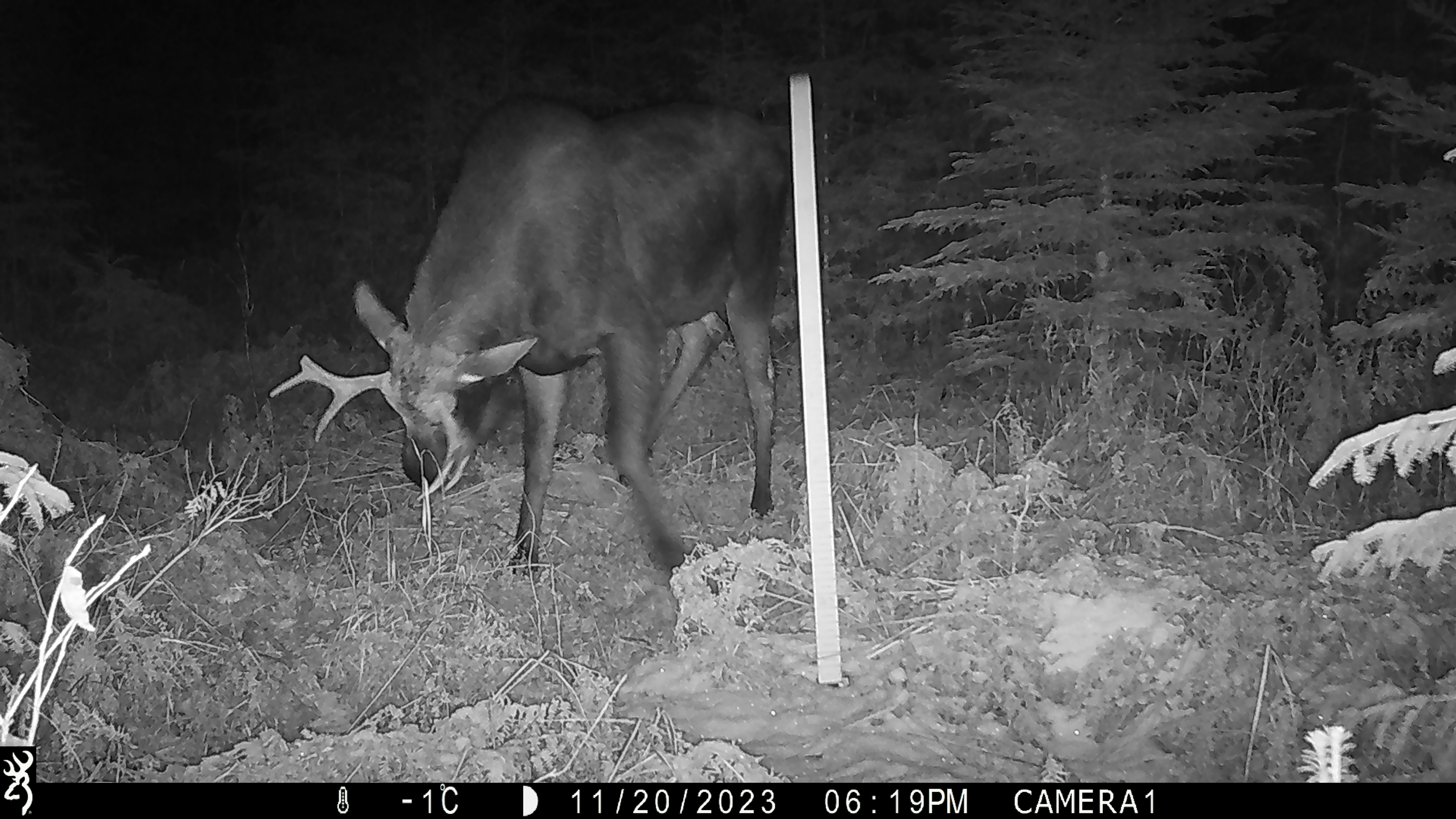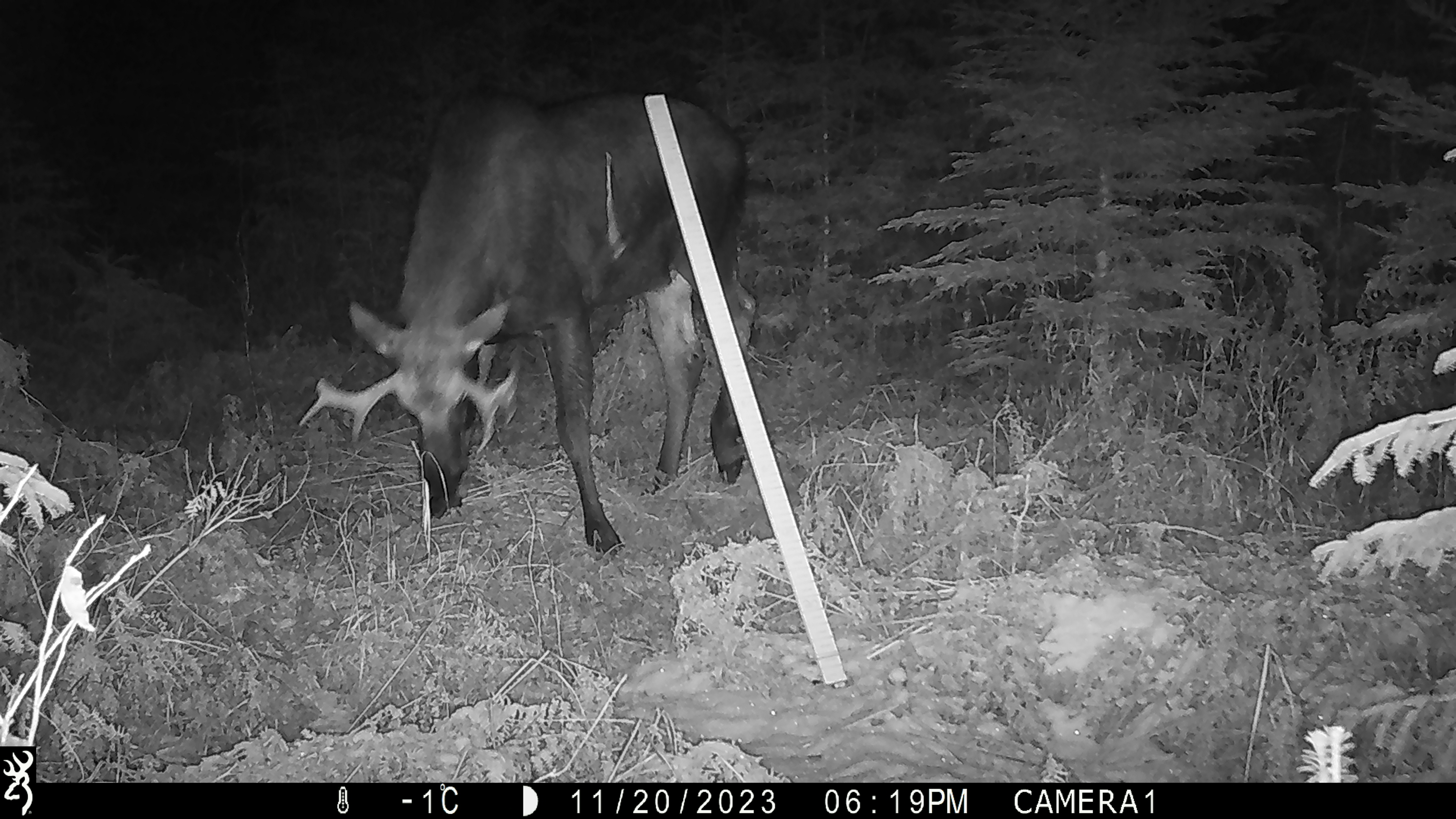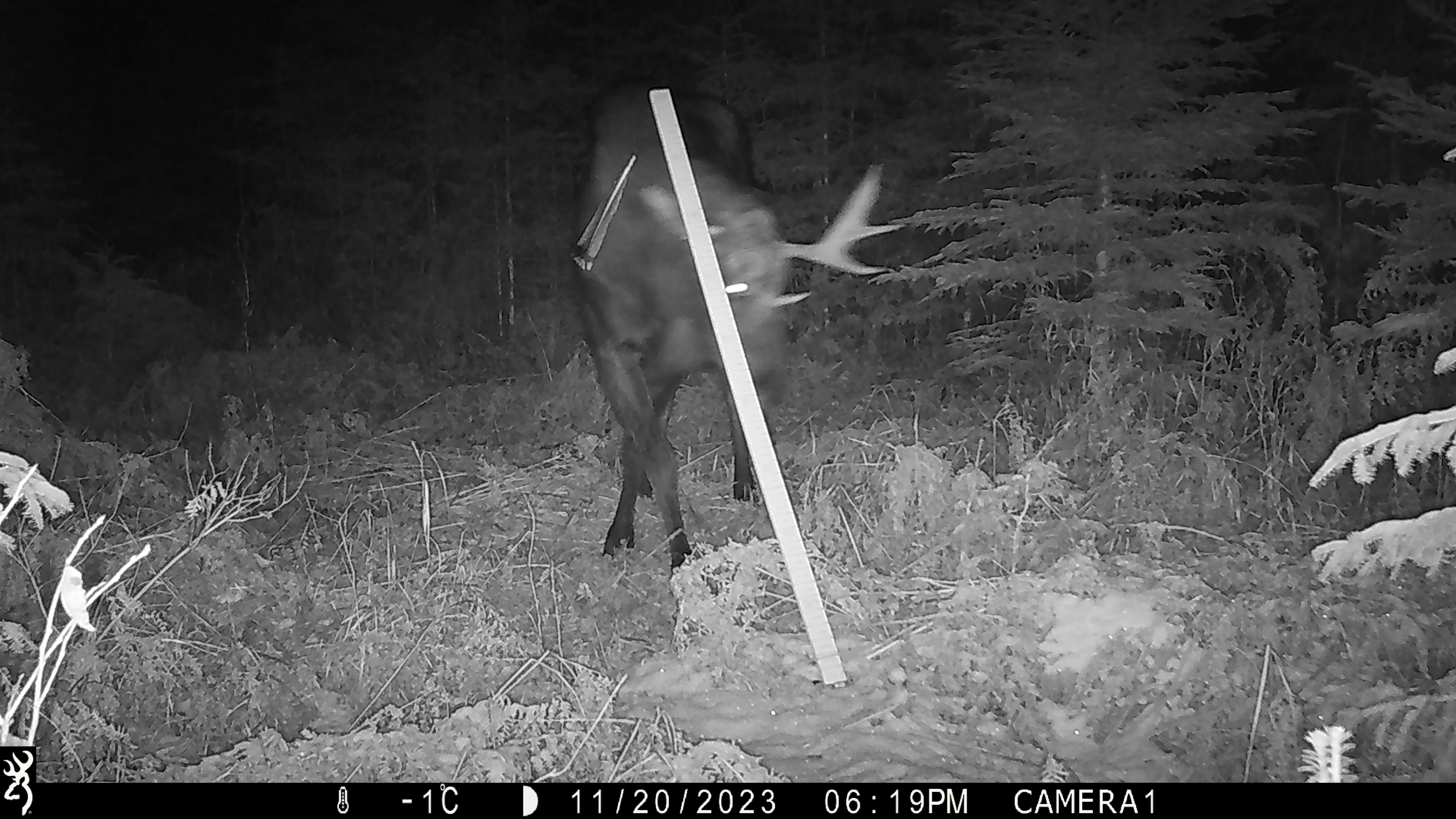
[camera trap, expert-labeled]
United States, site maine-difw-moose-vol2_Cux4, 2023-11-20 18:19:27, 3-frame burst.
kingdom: Animalia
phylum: Chordata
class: Mammalia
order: Artiodactyla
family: Cervidae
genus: Alces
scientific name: Alces alces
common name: moose